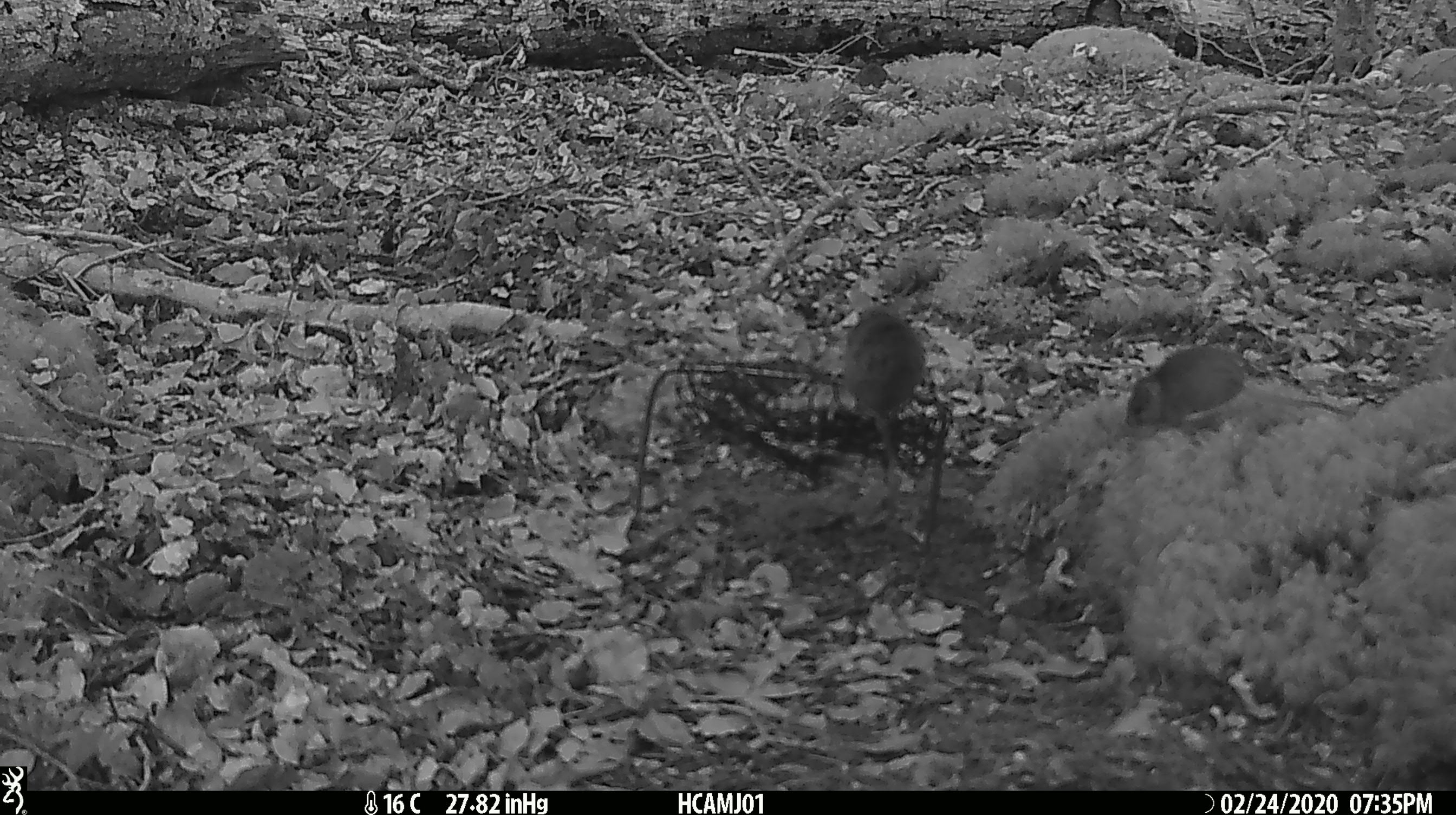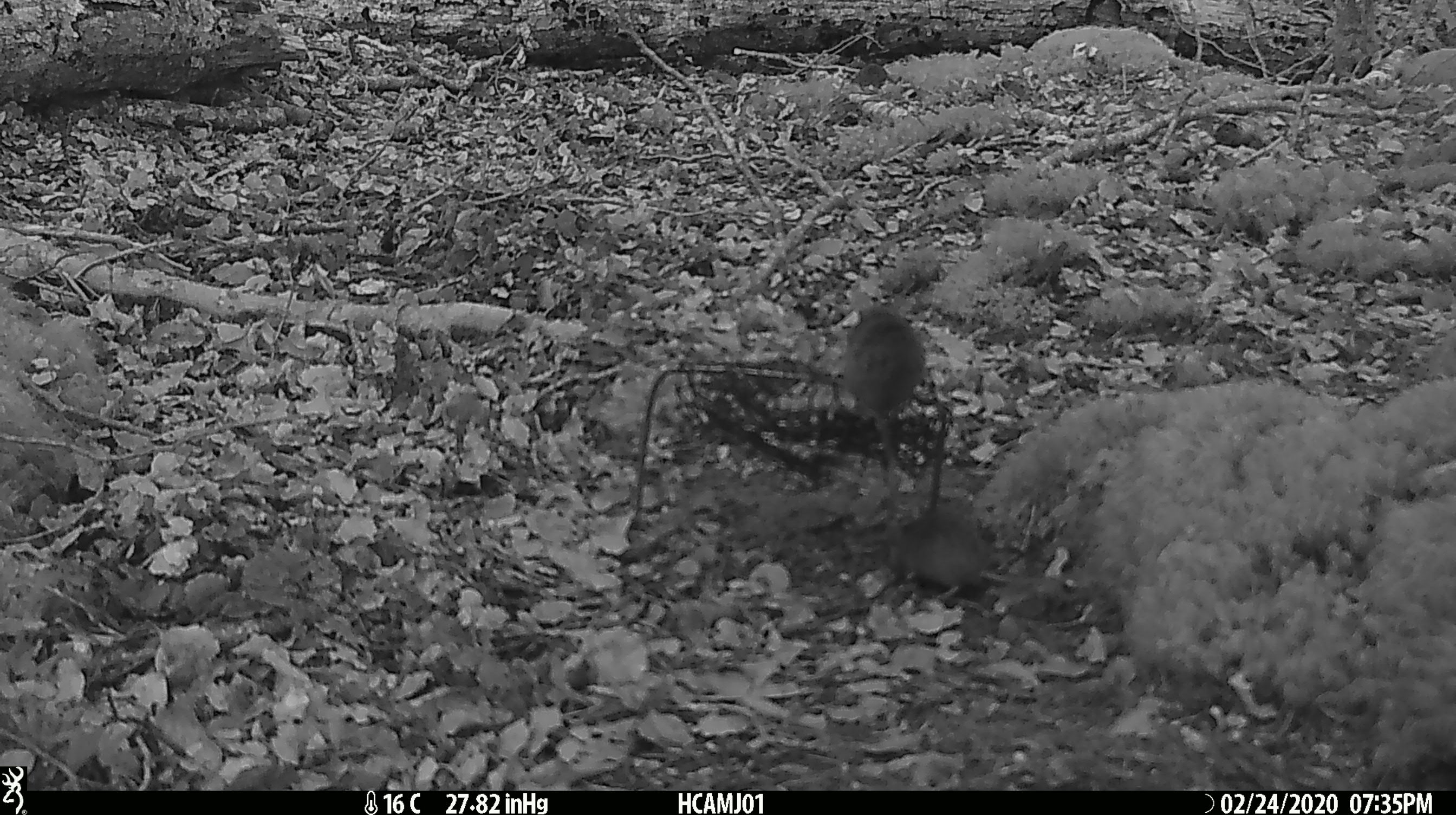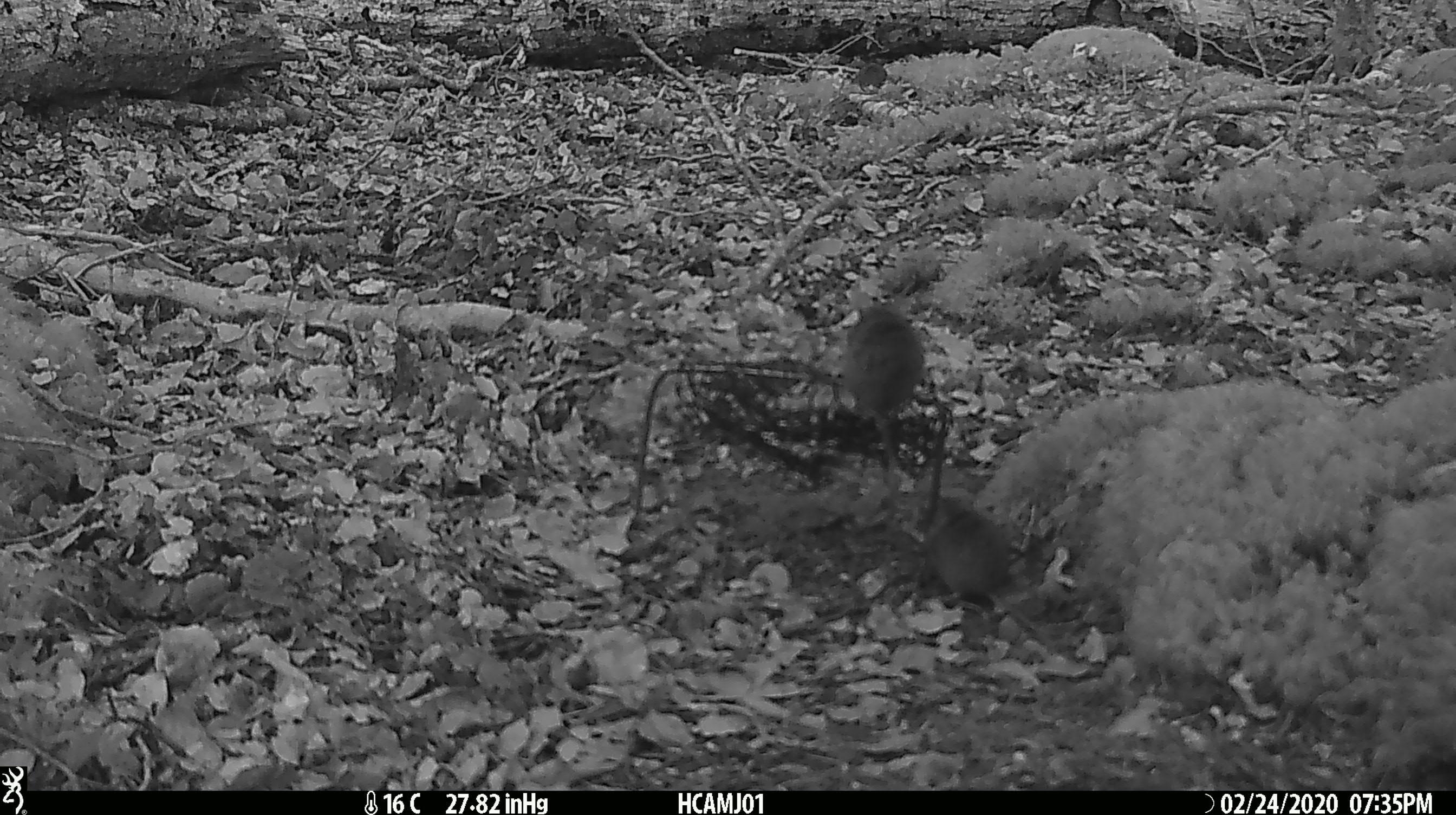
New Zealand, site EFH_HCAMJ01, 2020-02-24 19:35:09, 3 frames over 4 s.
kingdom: Animalia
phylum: Chordata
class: Mammalia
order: Rodentia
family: Muridae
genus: Mus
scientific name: Mus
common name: mouse